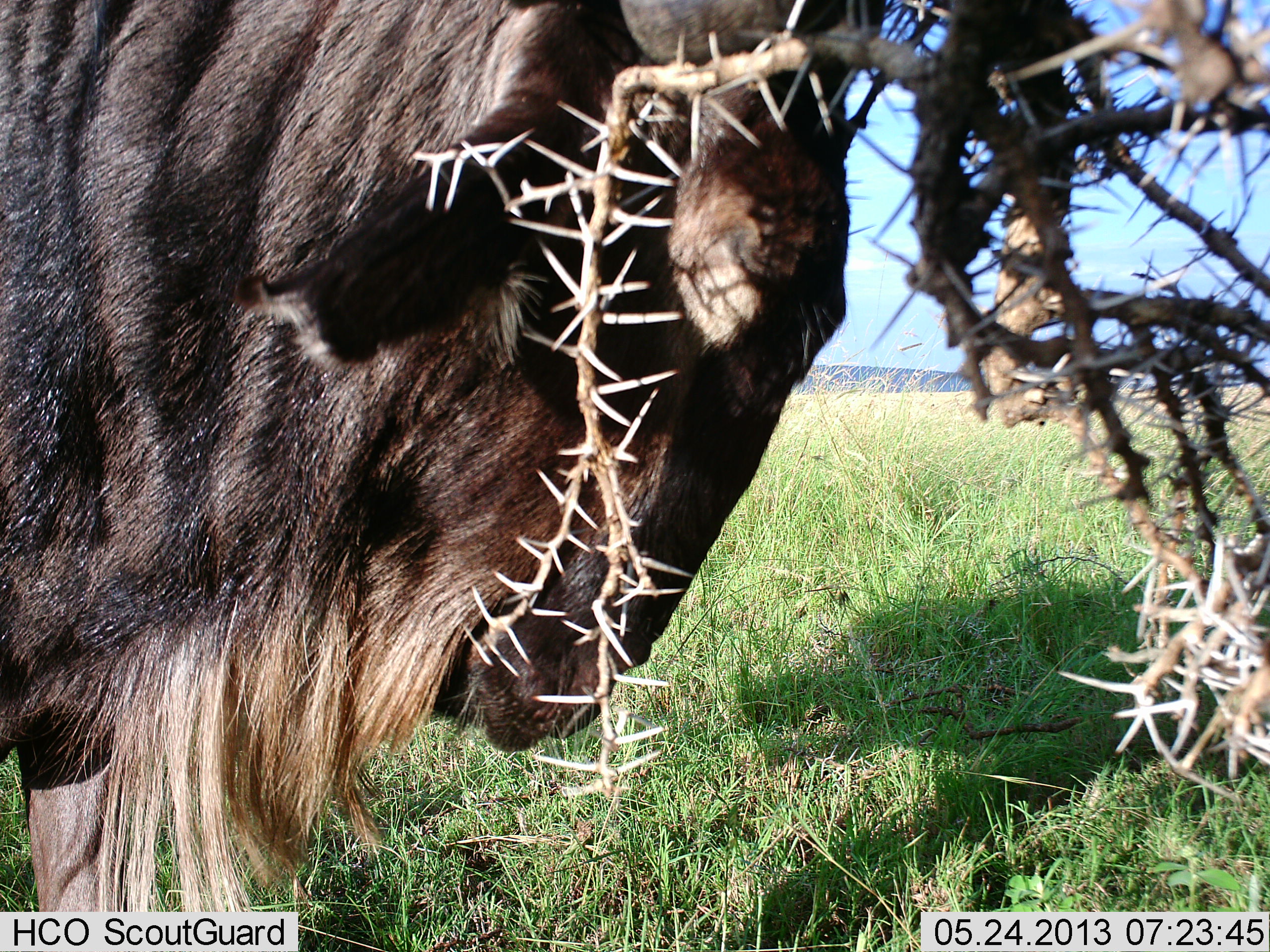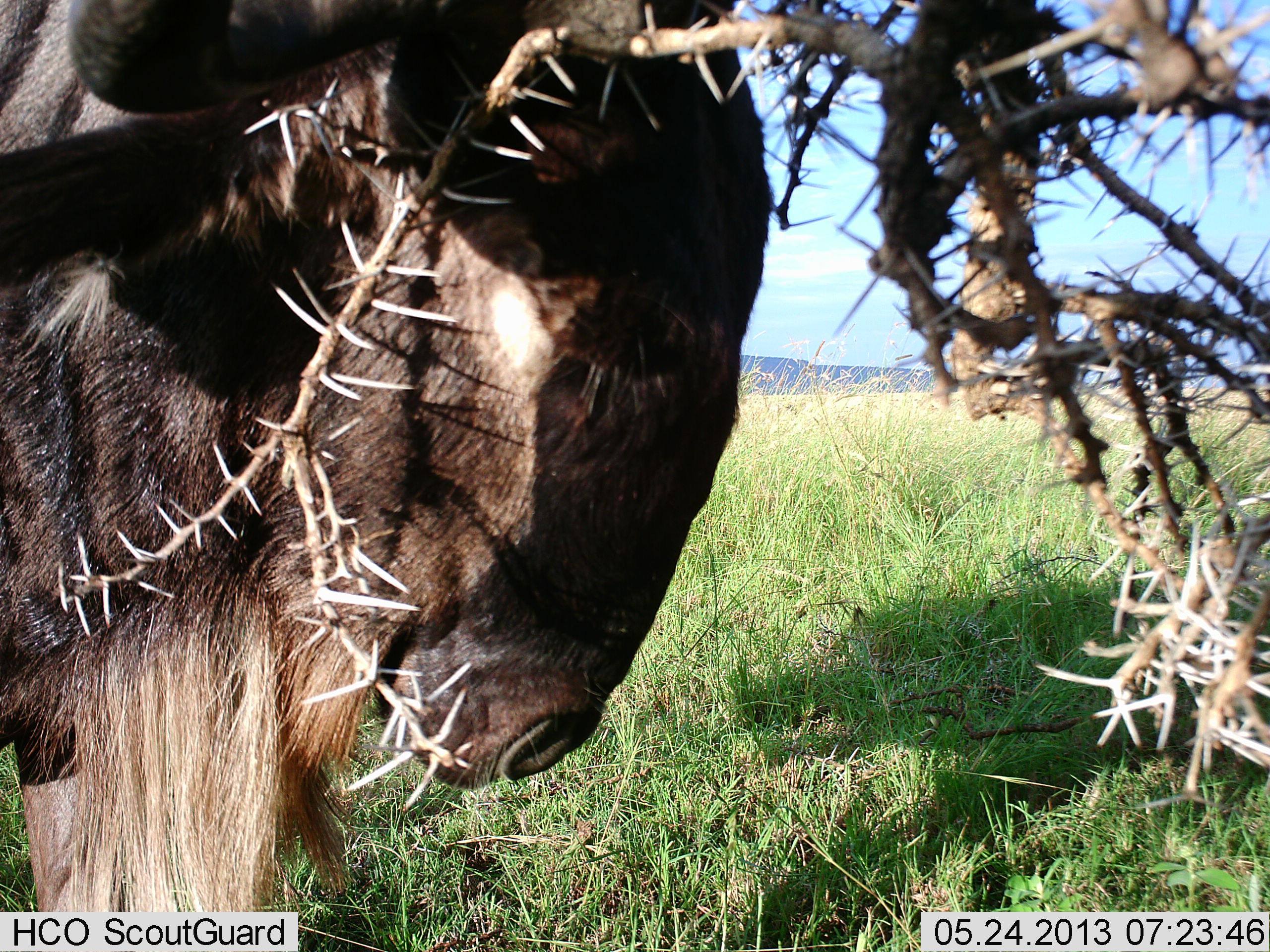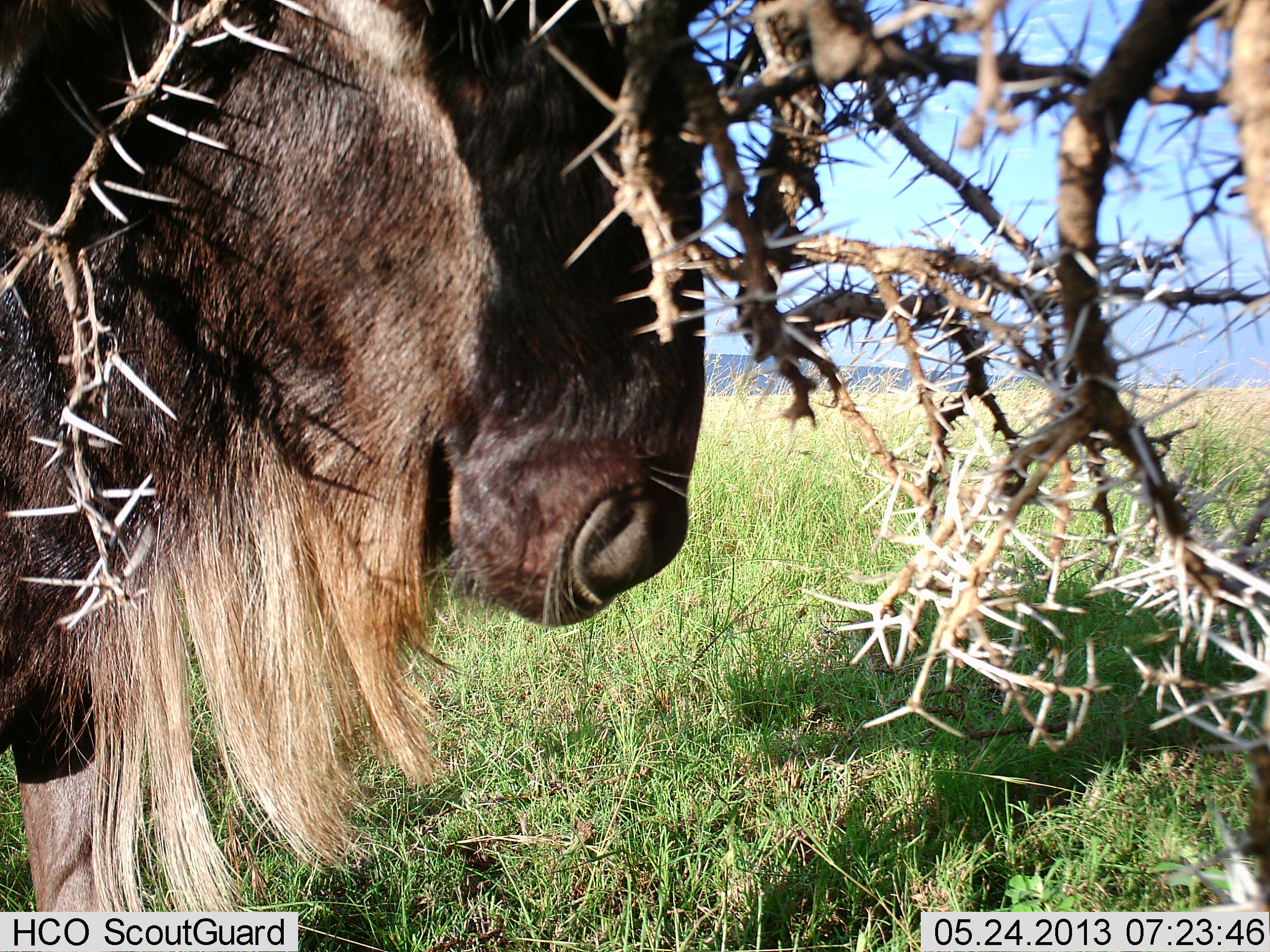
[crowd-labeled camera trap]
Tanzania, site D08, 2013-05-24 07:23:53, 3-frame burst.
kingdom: Animalia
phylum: Chordata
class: Mammalia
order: Artiodactyla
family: Bovidae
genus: Connochaetes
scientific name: Connochaetes taurinus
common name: blue wildebeest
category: wildebeest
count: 1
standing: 47%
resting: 0%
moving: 29%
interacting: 41%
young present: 0%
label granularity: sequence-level